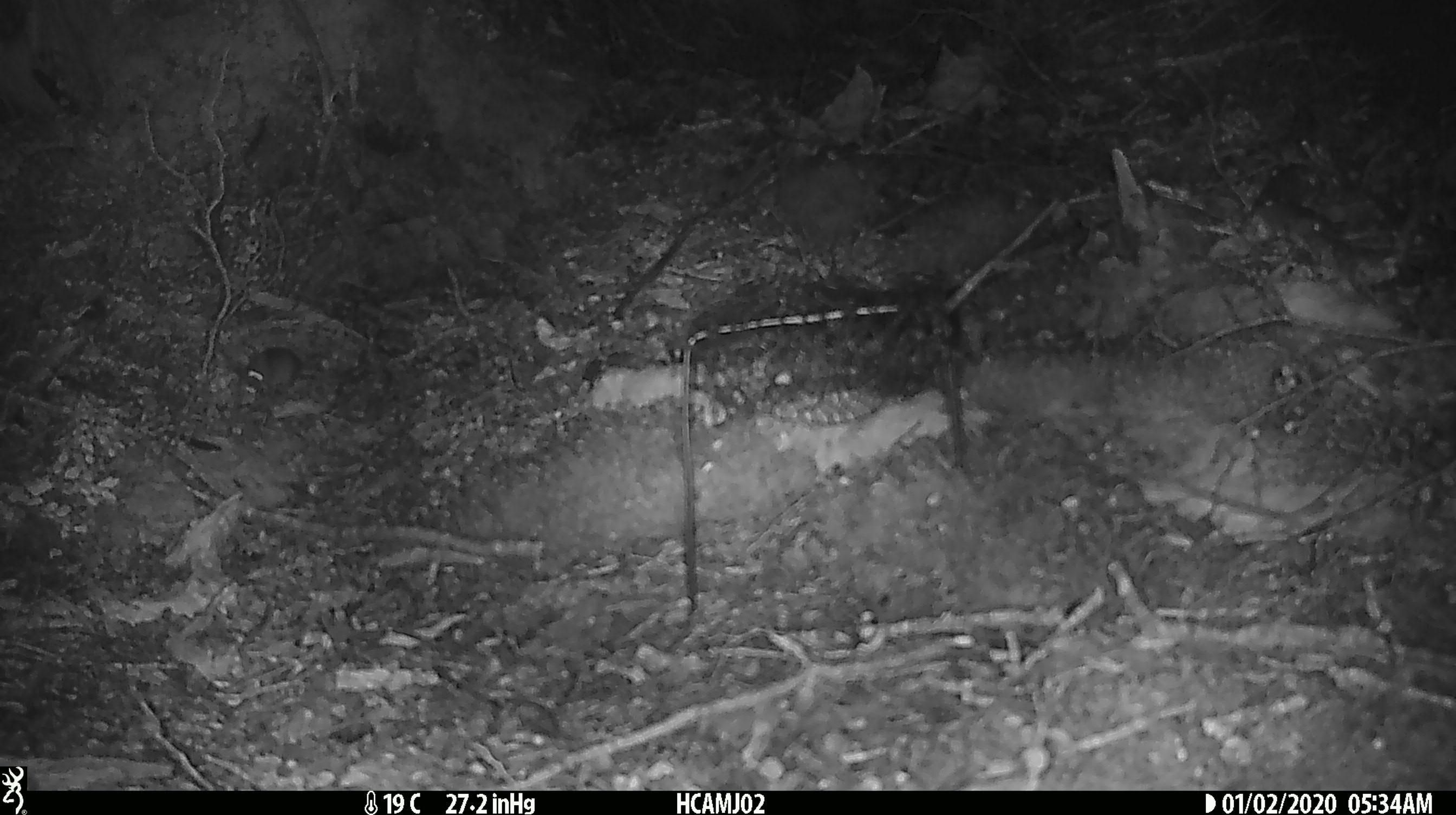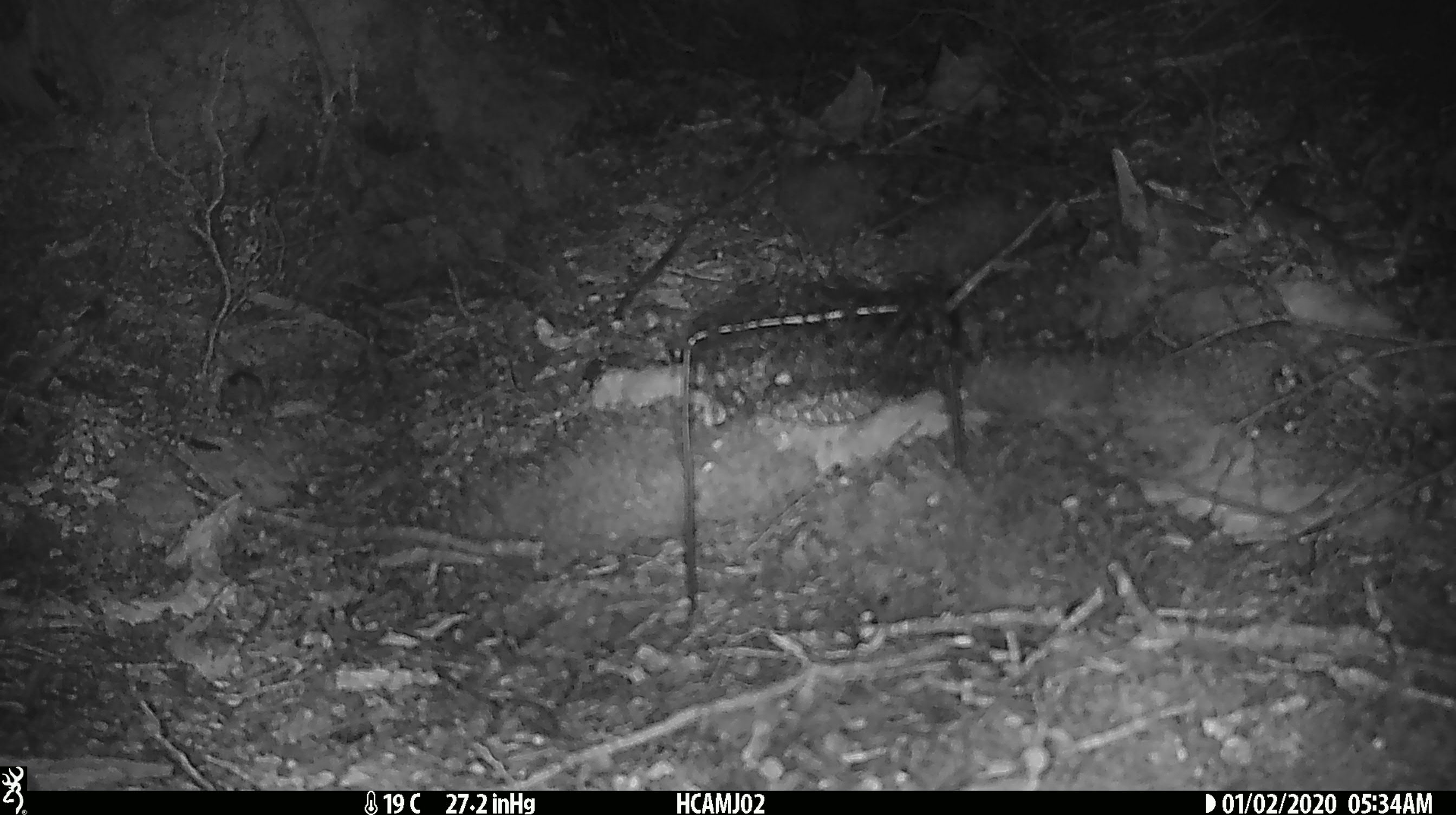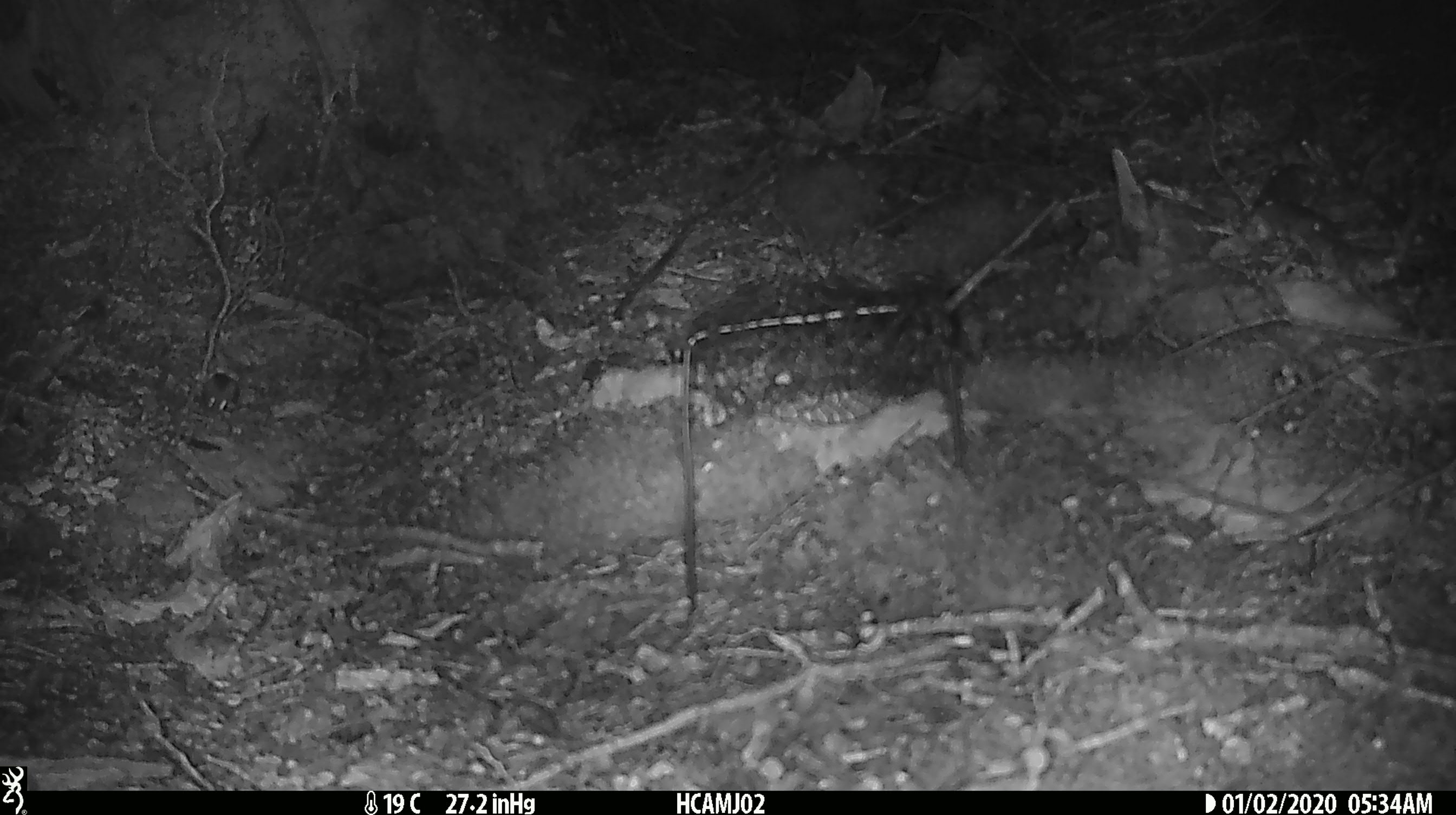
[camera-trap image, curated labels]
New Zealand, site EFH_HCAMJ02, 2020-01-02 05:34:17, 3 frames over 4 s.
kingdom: Animalia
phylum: Chordata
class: Mammalia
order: Rodentia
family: Muridae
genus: Mus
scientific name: Mus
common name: mouse